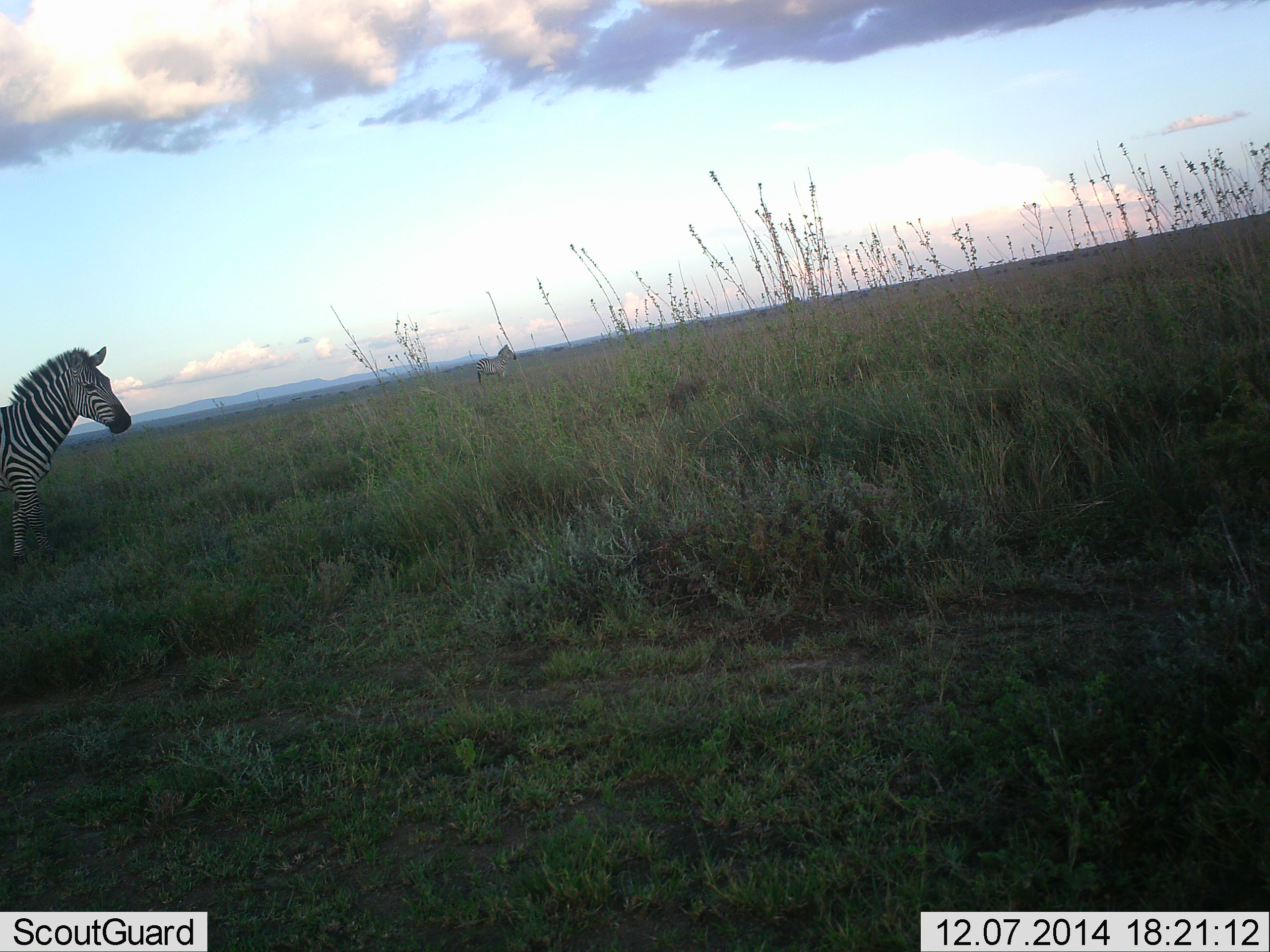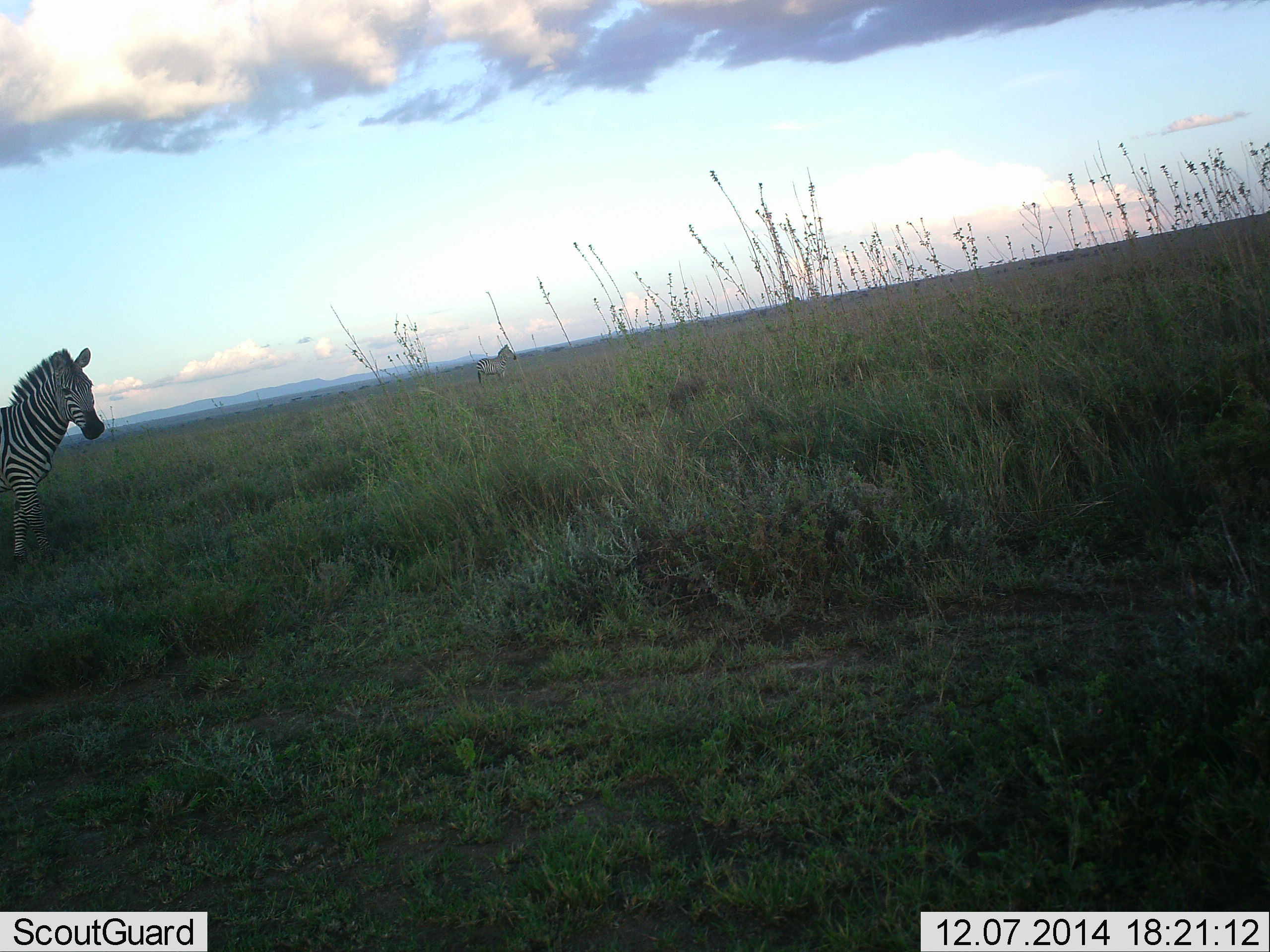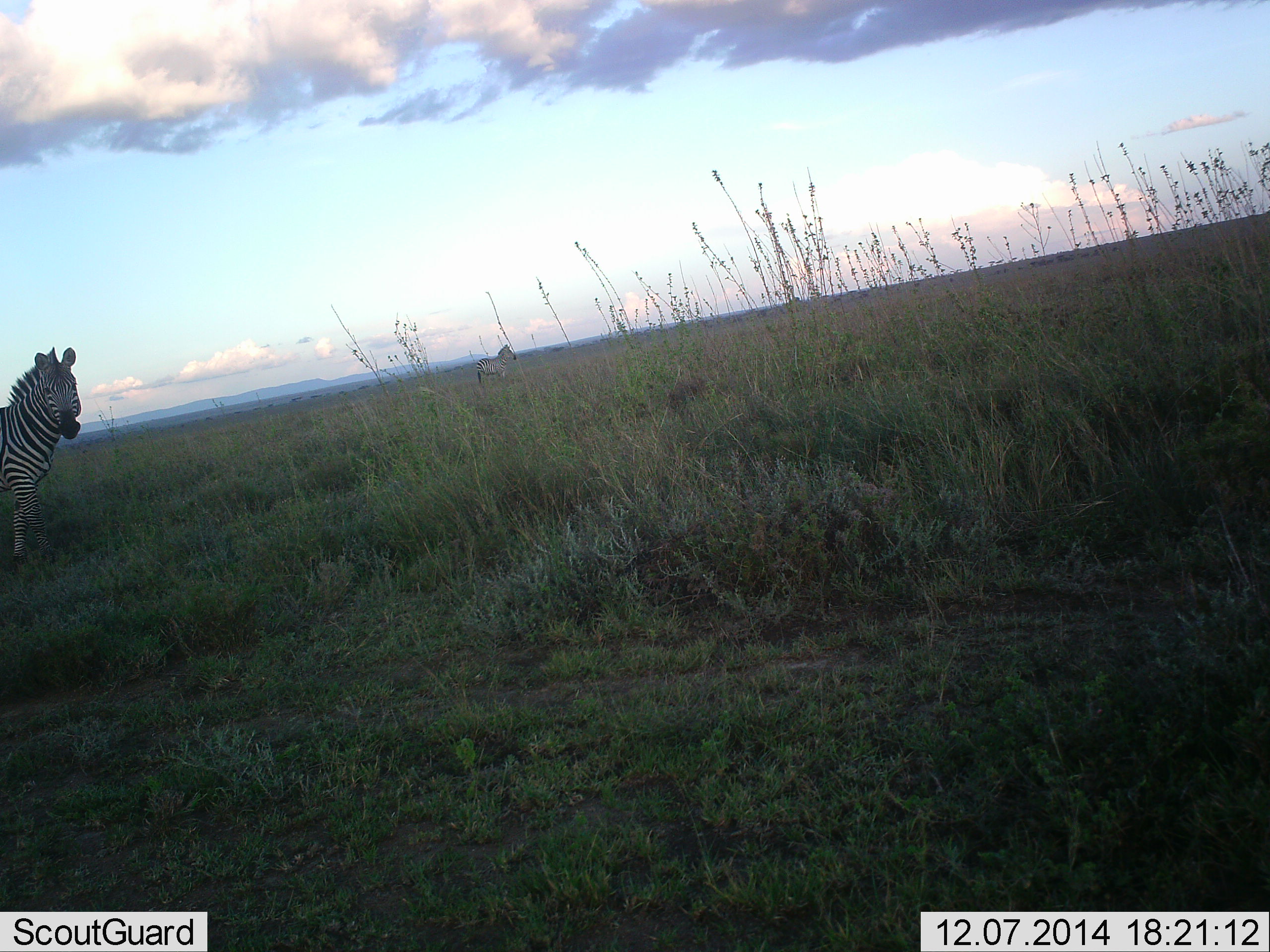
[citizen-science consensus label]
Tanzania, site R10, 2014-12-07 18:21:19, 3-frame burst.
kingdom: Animalia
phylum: Chordata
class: Mammalia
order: Perissodactyla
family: Equidae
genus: Equus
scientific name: Equus quagga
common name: plains zebra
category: zebra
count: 2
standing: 100%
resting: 0%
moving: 10%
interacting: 0%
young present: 0%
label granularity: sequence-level